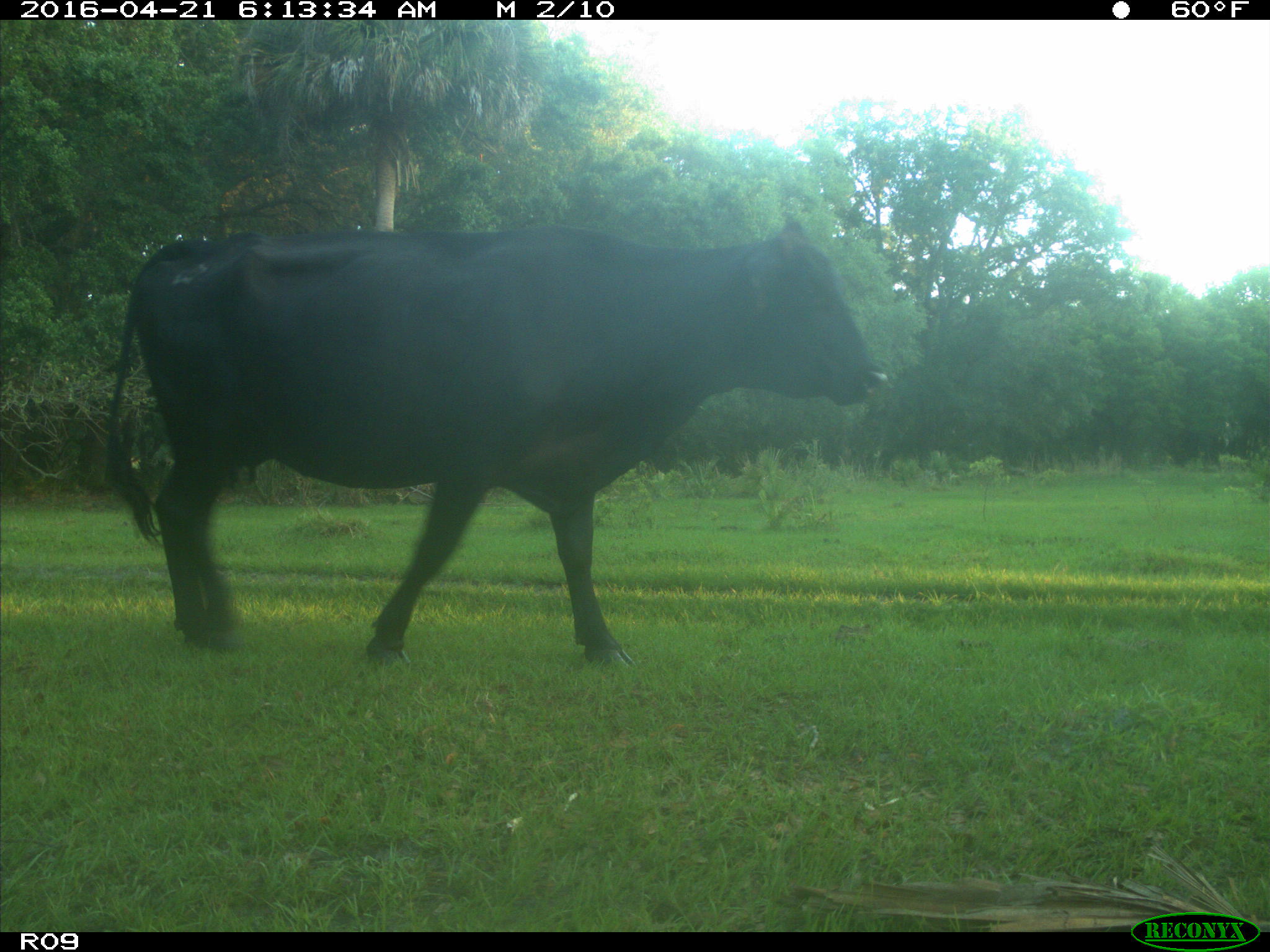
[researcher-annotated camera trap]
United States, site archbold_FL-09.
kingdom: Animalia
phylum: Chordata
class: Mammalia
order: Artiodactyla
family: Bovidae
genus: Bos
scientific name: Bos taurus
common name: domestic cow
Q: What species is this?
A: Bos taurus (domestic cow).